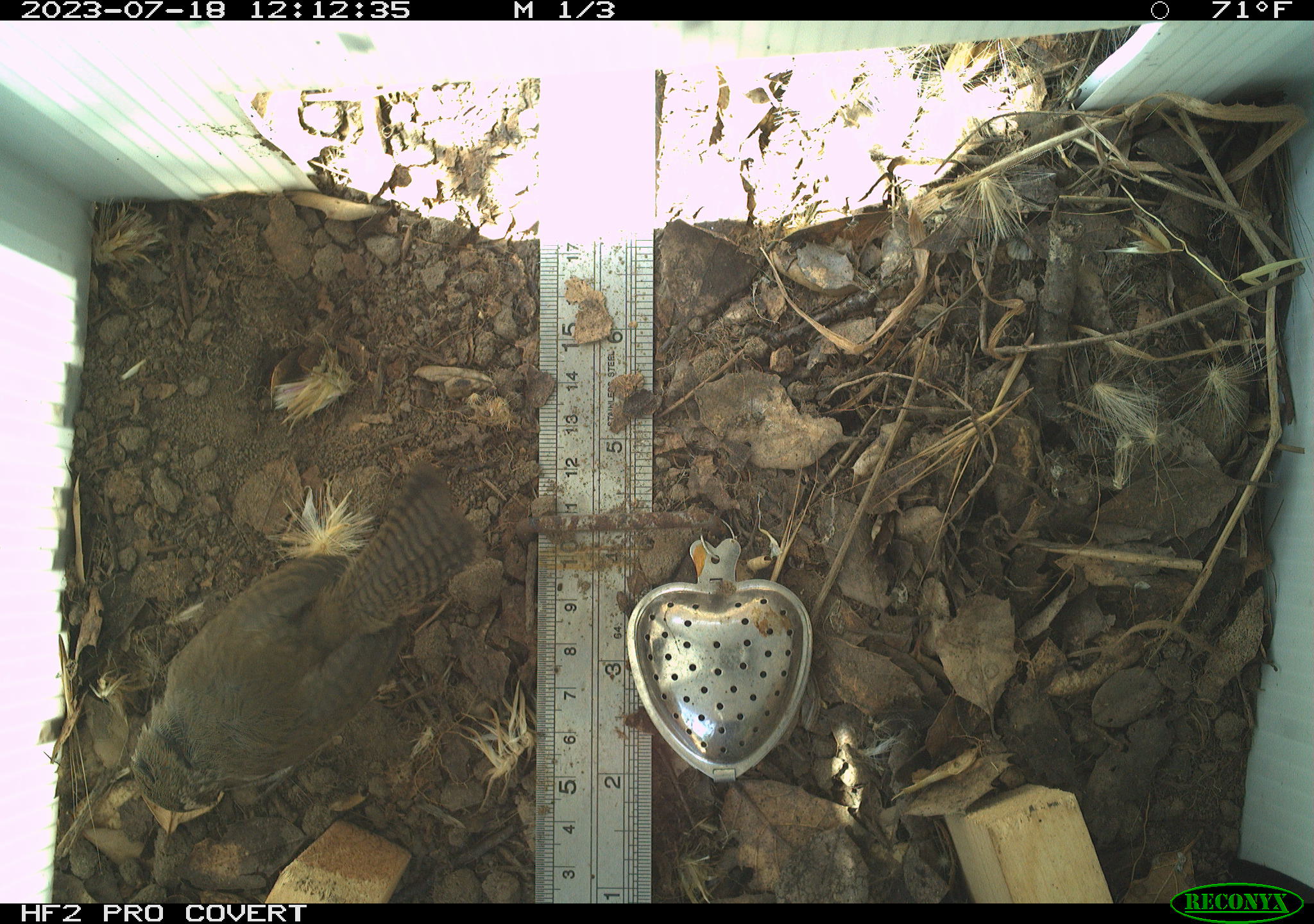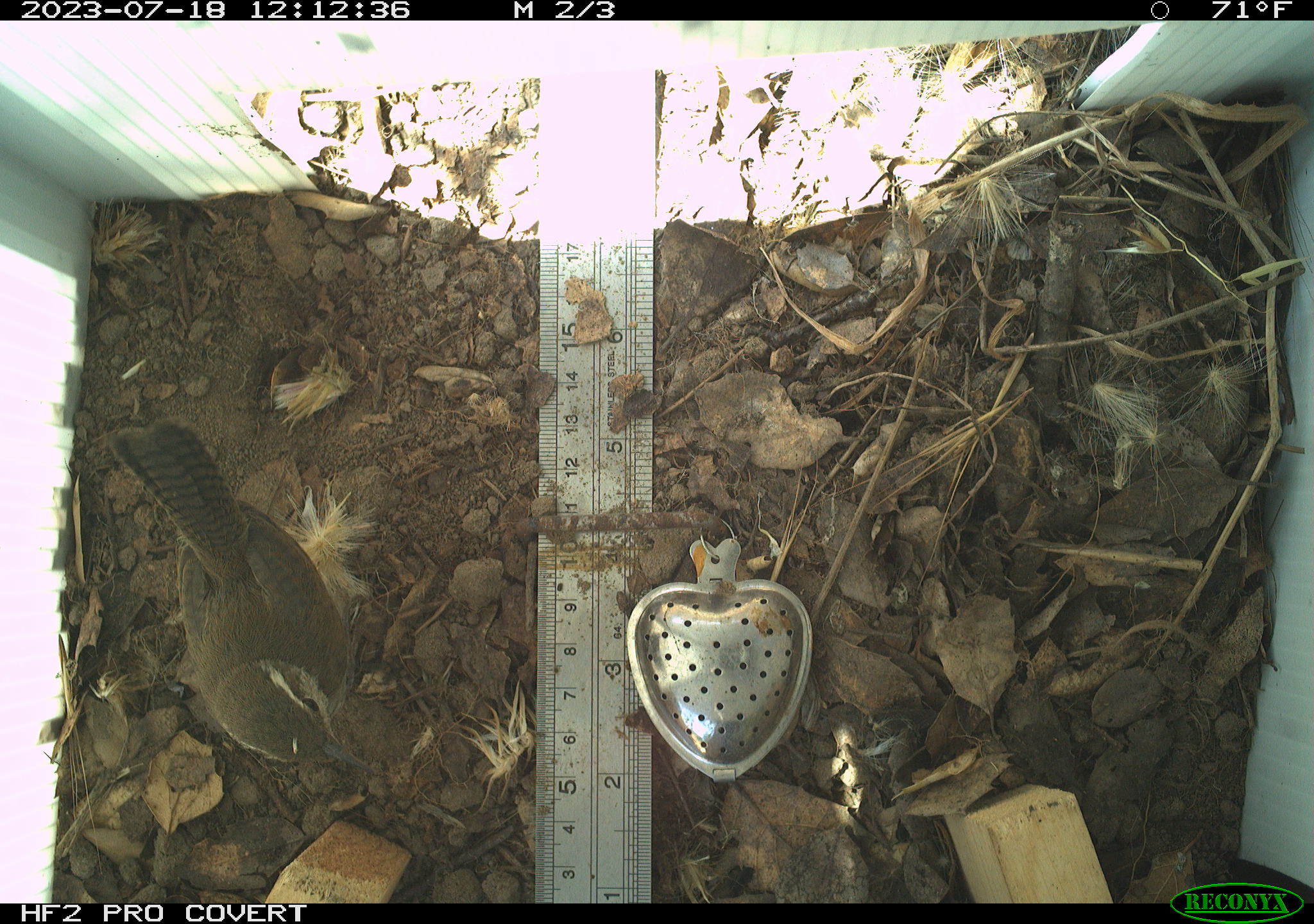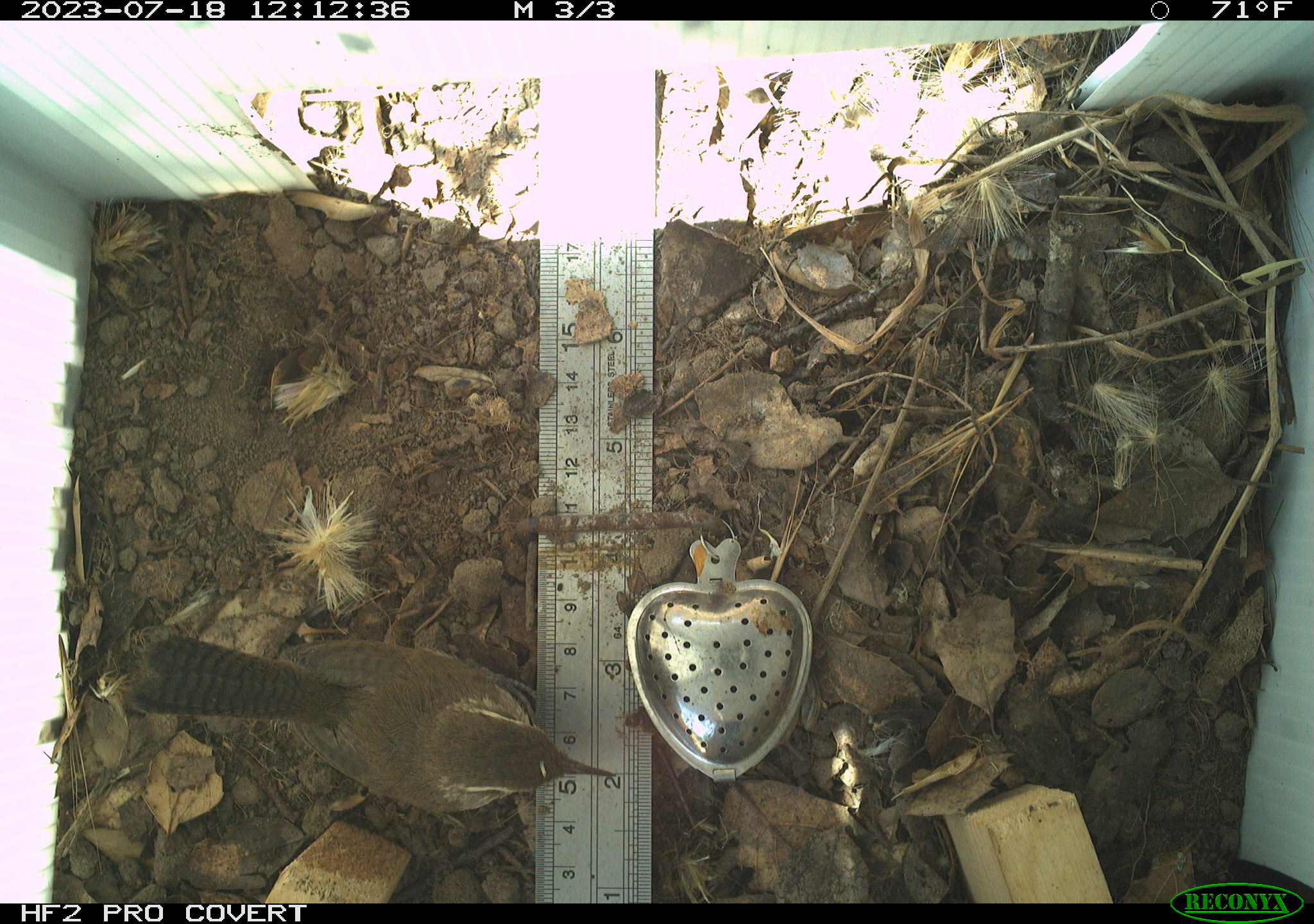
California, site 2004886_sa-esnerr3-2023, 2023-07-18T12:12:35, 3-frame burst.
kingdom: Animalia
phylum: Chordata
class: Aves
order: Passeriformes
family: Troglodytidae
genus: Thryomanes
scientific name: Thryomanes bewickii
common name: bewick's wren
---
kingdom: Animalia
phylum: Chordata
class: Aves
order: Passeriformes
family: Troglodytidae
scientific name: Troglodytidae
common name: wren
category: troglodytidae family